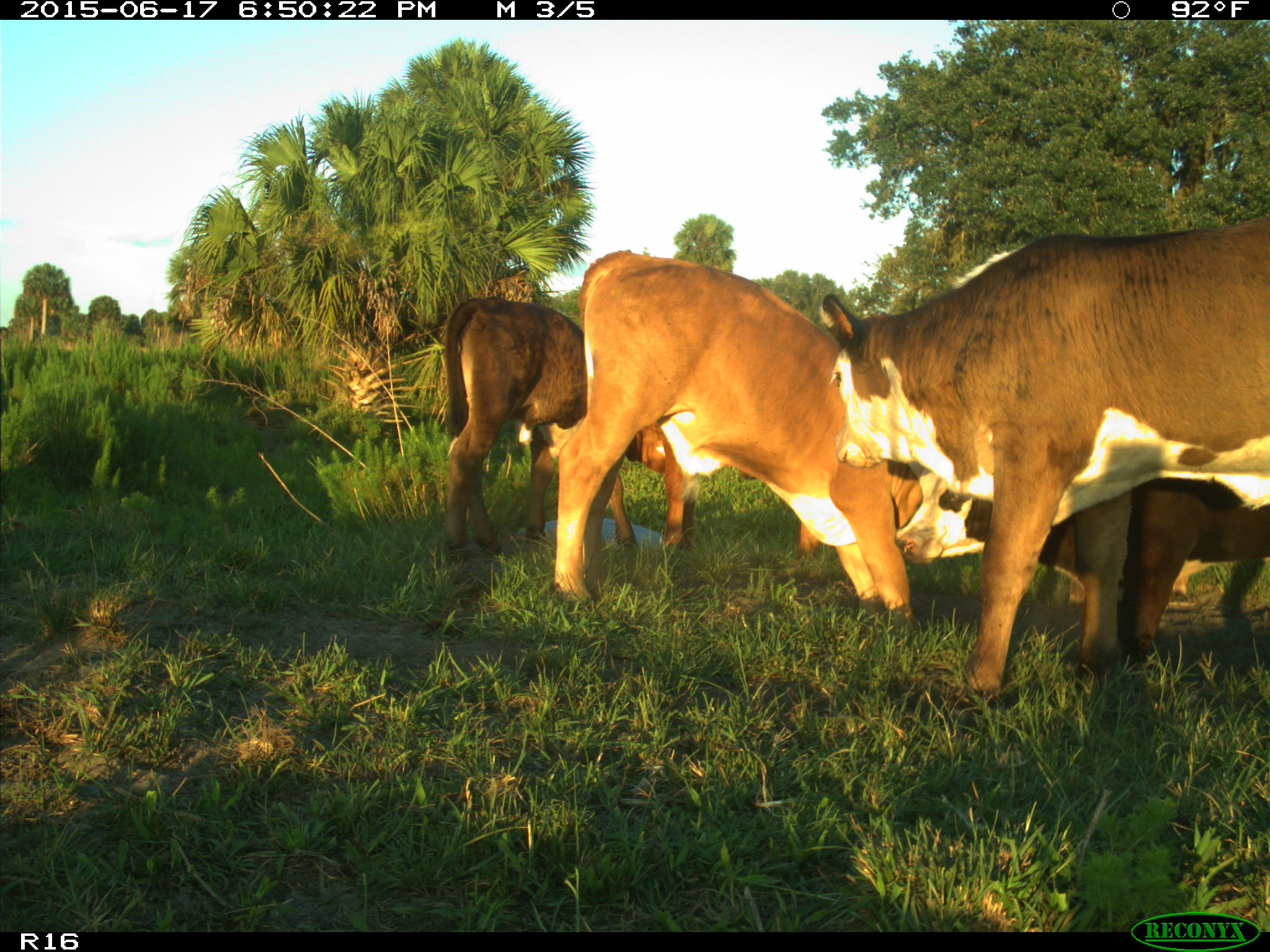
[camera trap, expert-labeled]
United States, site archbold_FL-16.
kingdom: Animalia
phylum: Chordata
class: Mammalia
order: Artiodactyla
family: Bovidae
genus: Bos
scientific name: Bos taurus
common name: domestic cow